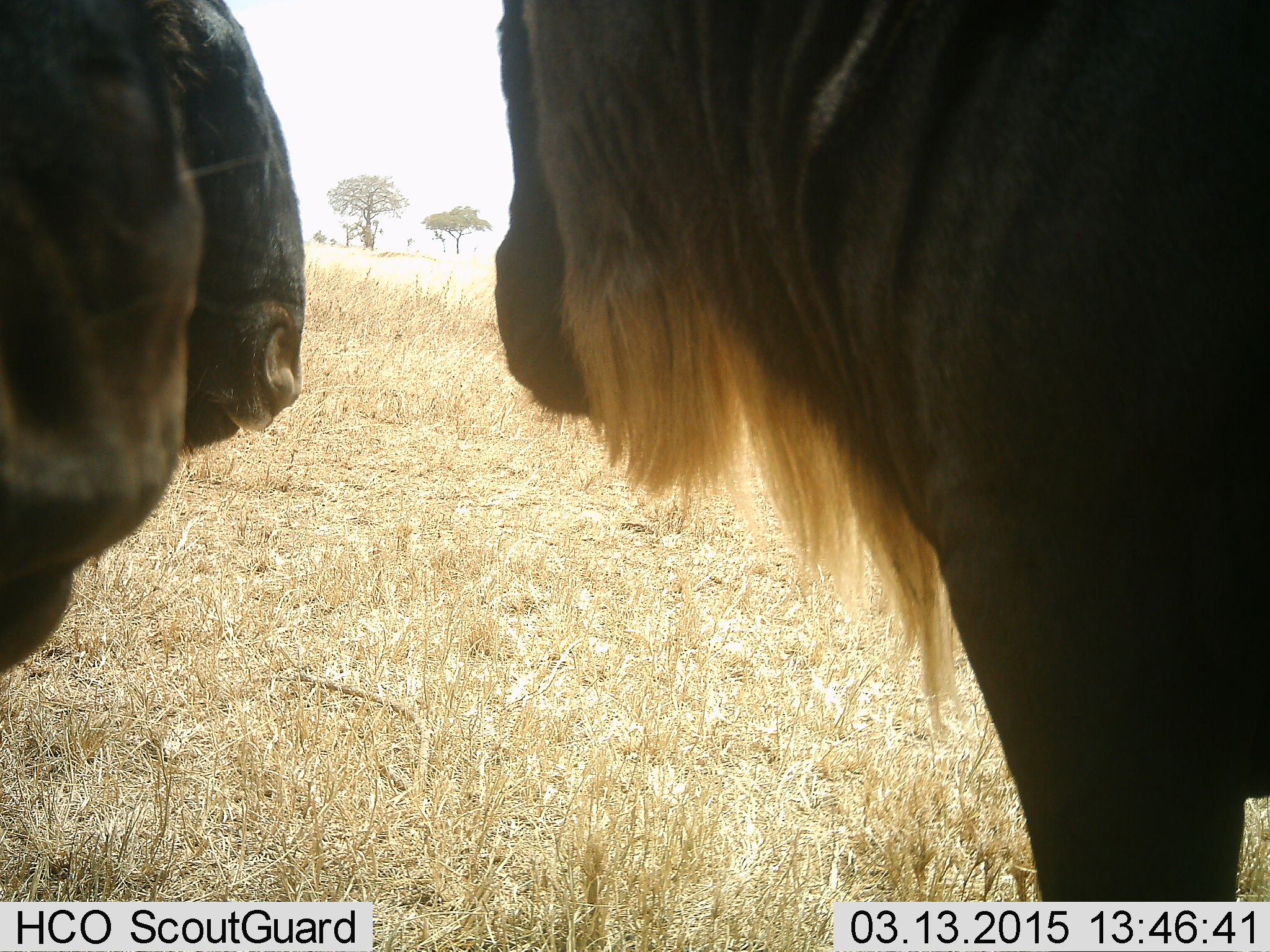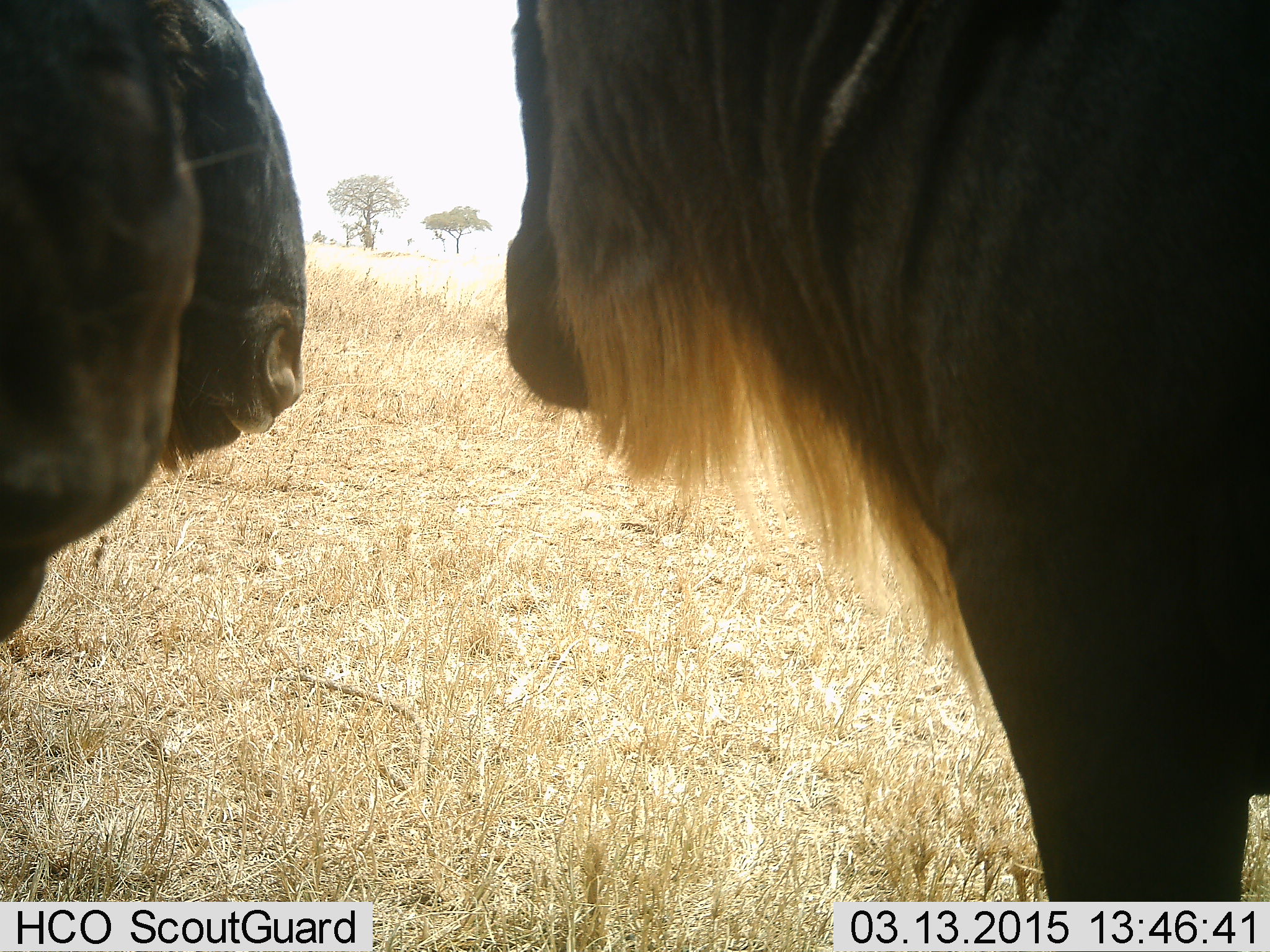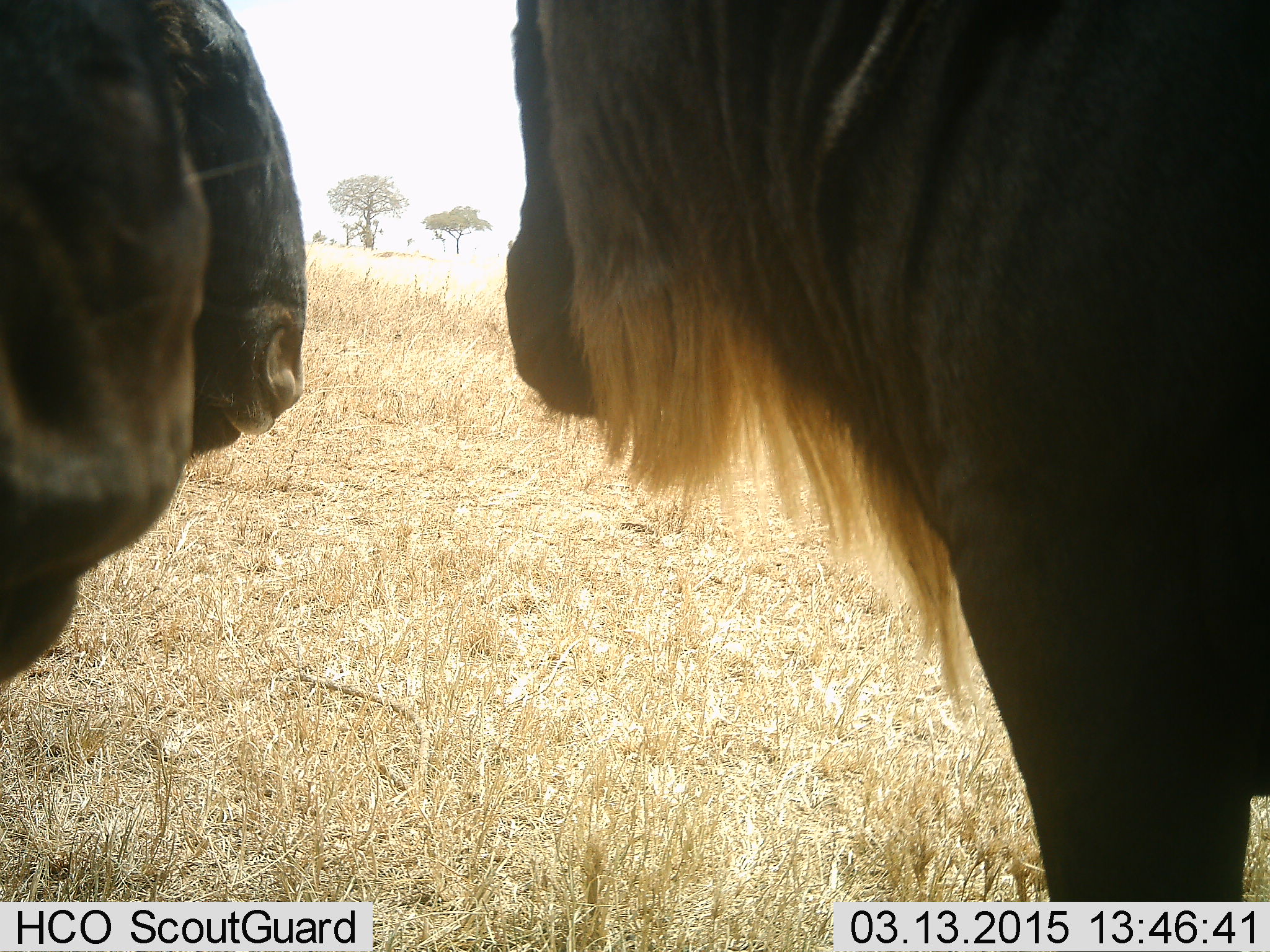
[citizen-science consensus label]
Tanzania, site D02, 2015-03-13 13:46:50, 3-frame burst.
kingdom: Animalia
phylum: Chordata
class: Mammalia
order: Artiodactyla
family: Bovidae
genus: Connochaetes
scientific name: Connochaetes taurinus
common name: blue wildebeest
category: wildebeest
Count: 3.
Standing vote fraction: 70%.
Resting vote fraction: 10%.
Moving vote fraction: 0%.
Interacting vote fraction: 10%.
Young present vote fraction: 0%.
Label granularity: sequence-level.